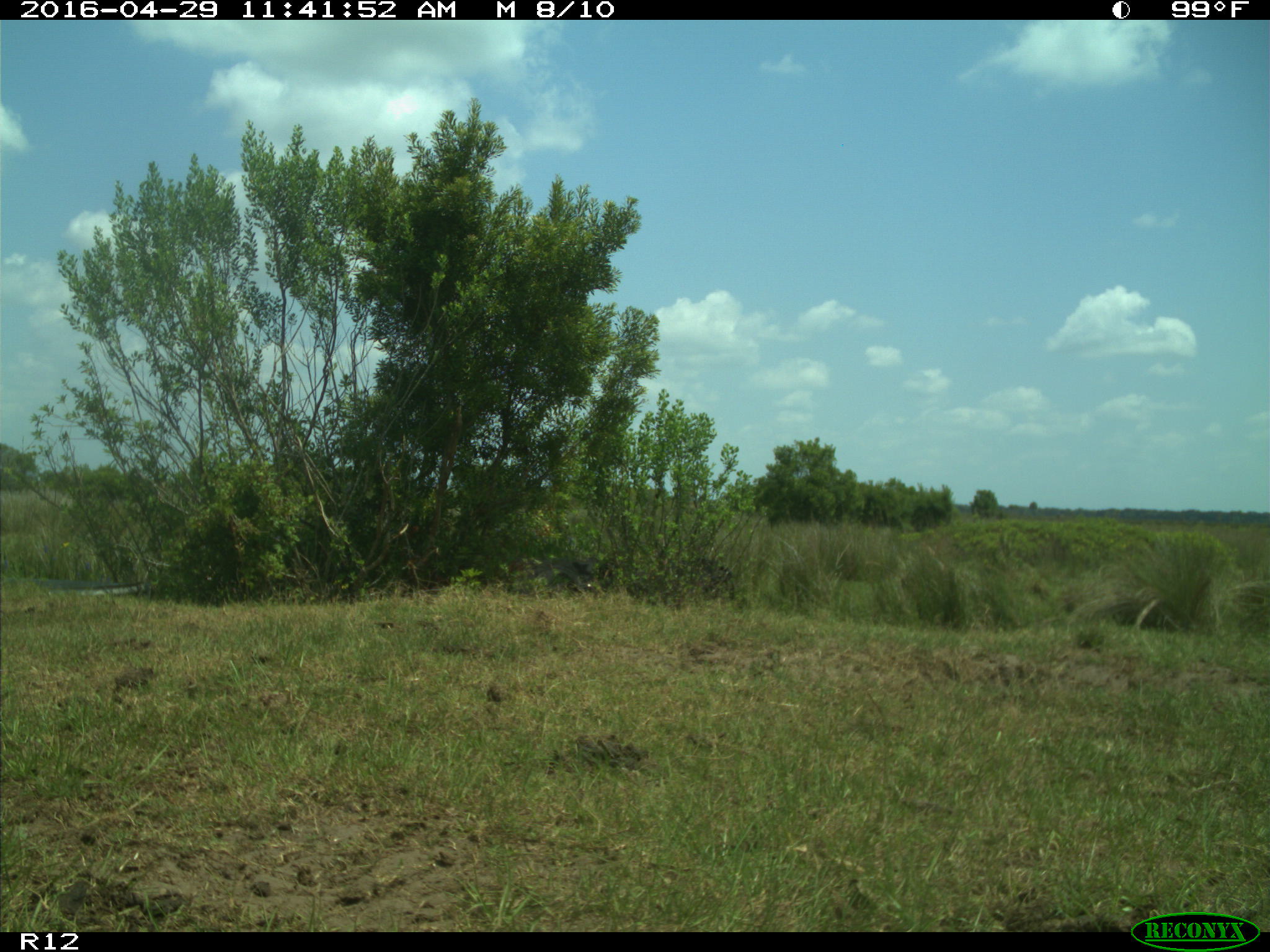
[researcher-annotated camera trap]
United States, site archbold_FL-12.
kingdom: Animalia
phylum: Chordata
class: Mammalia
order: Artiodactyla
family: Bovidae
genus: Bos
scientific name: Bos taurus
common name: domestic cow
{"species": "Bos taurus (domestic cow)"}